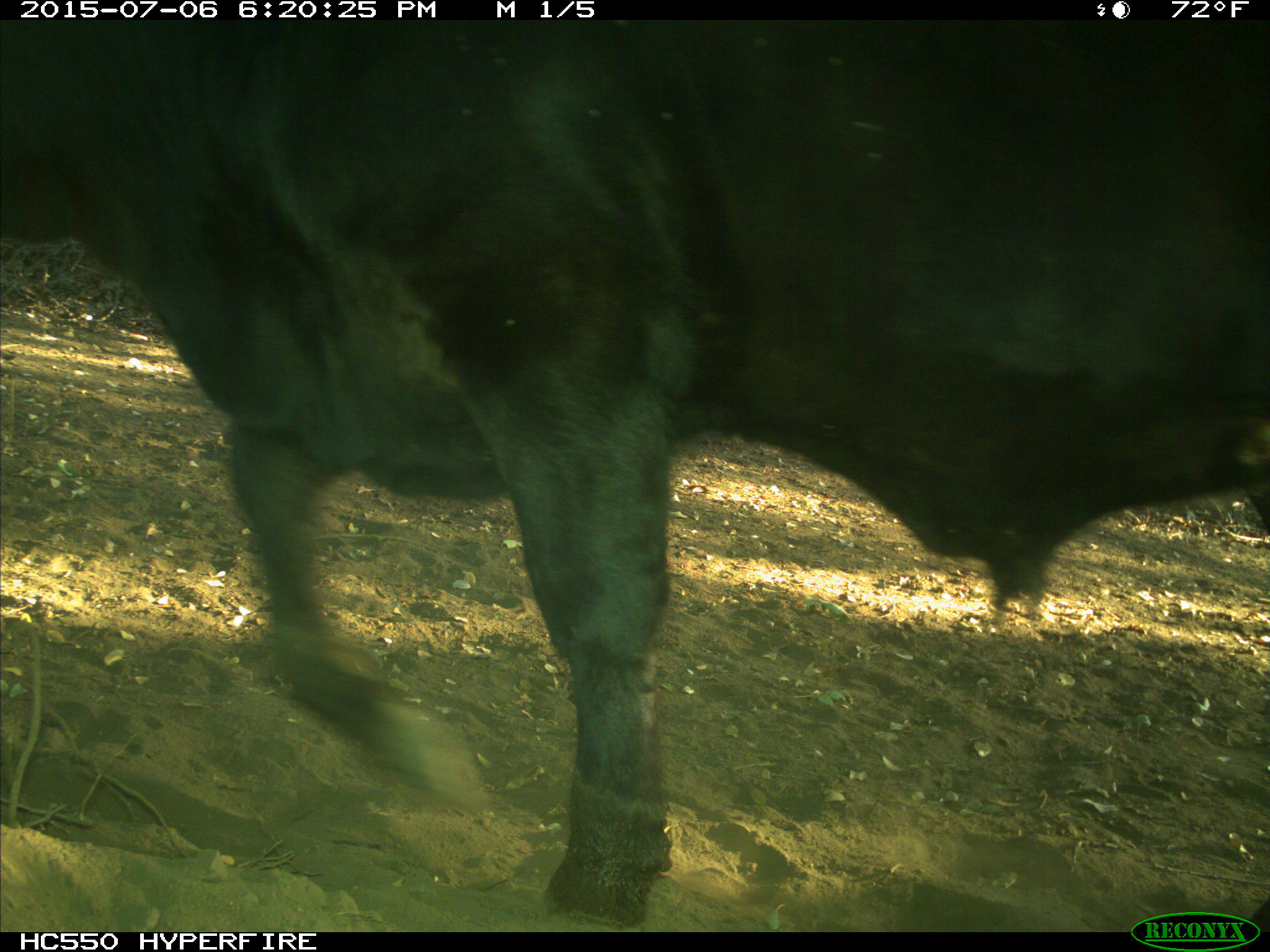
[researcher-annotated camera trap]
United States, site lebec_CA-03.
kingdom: Animalia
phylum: Chordata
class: Mammalia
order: Artiodactyla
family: Bovidae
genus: Bos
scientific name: Bos taurus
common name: domestic cow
Bos taurus (domestic cow).